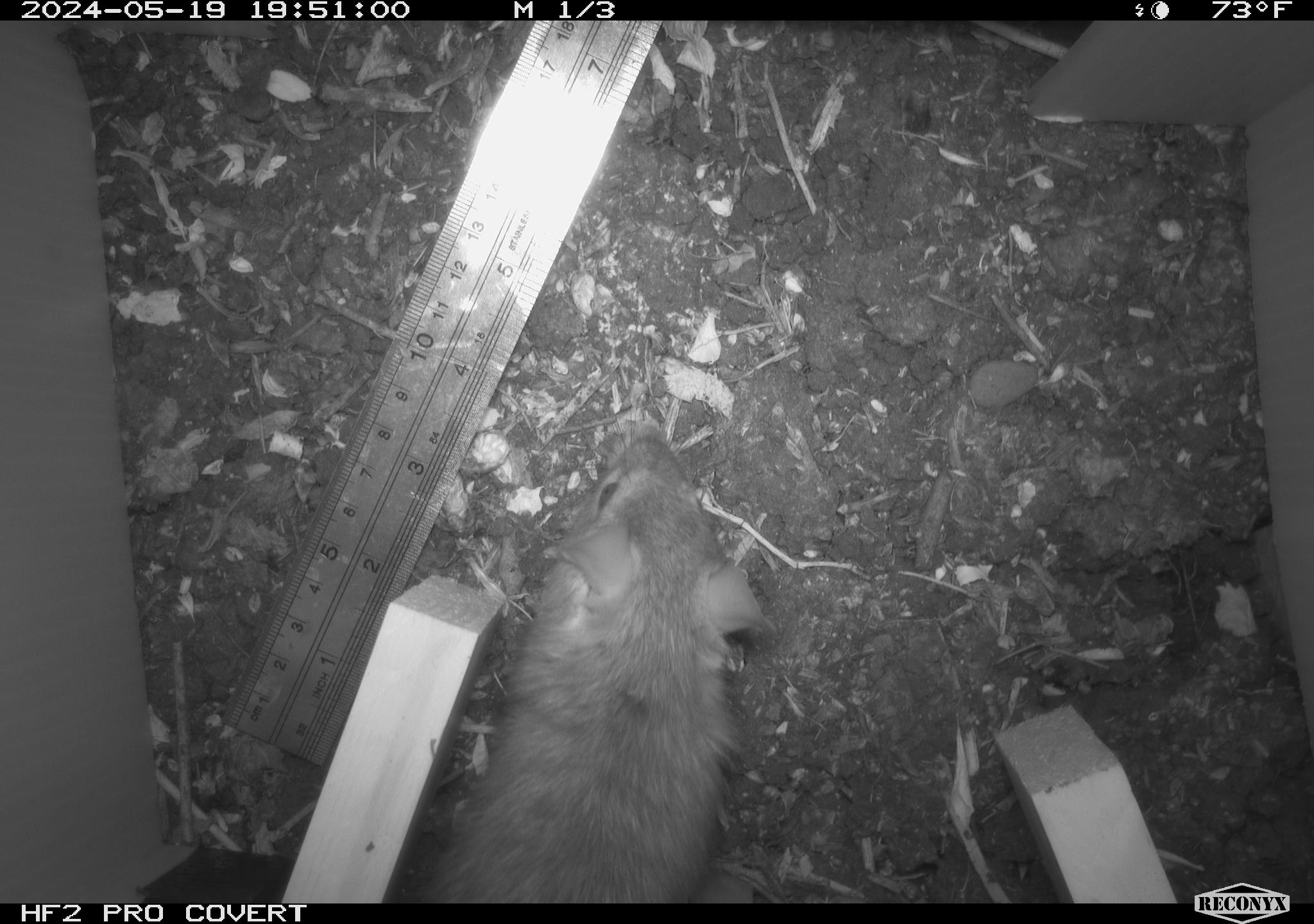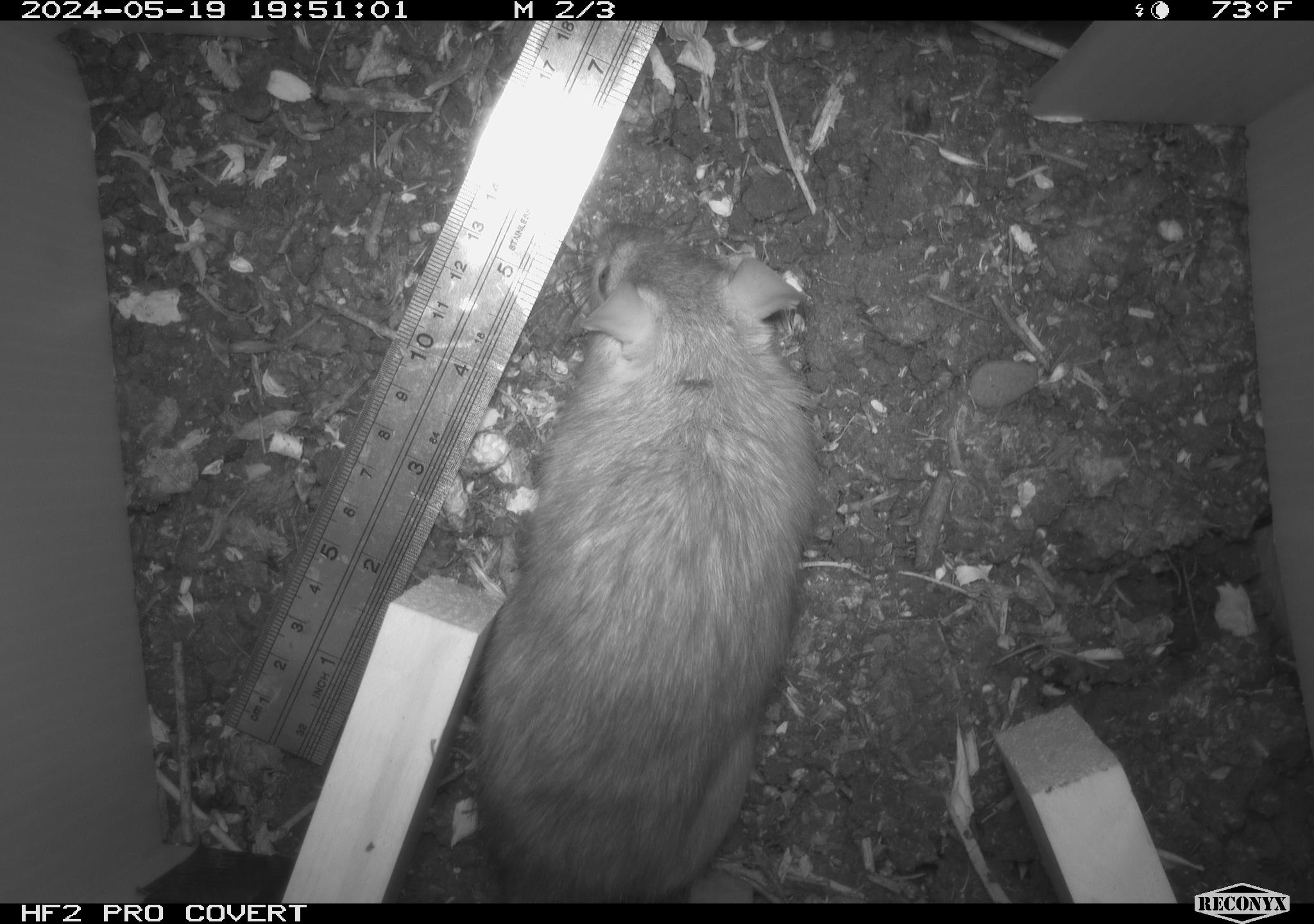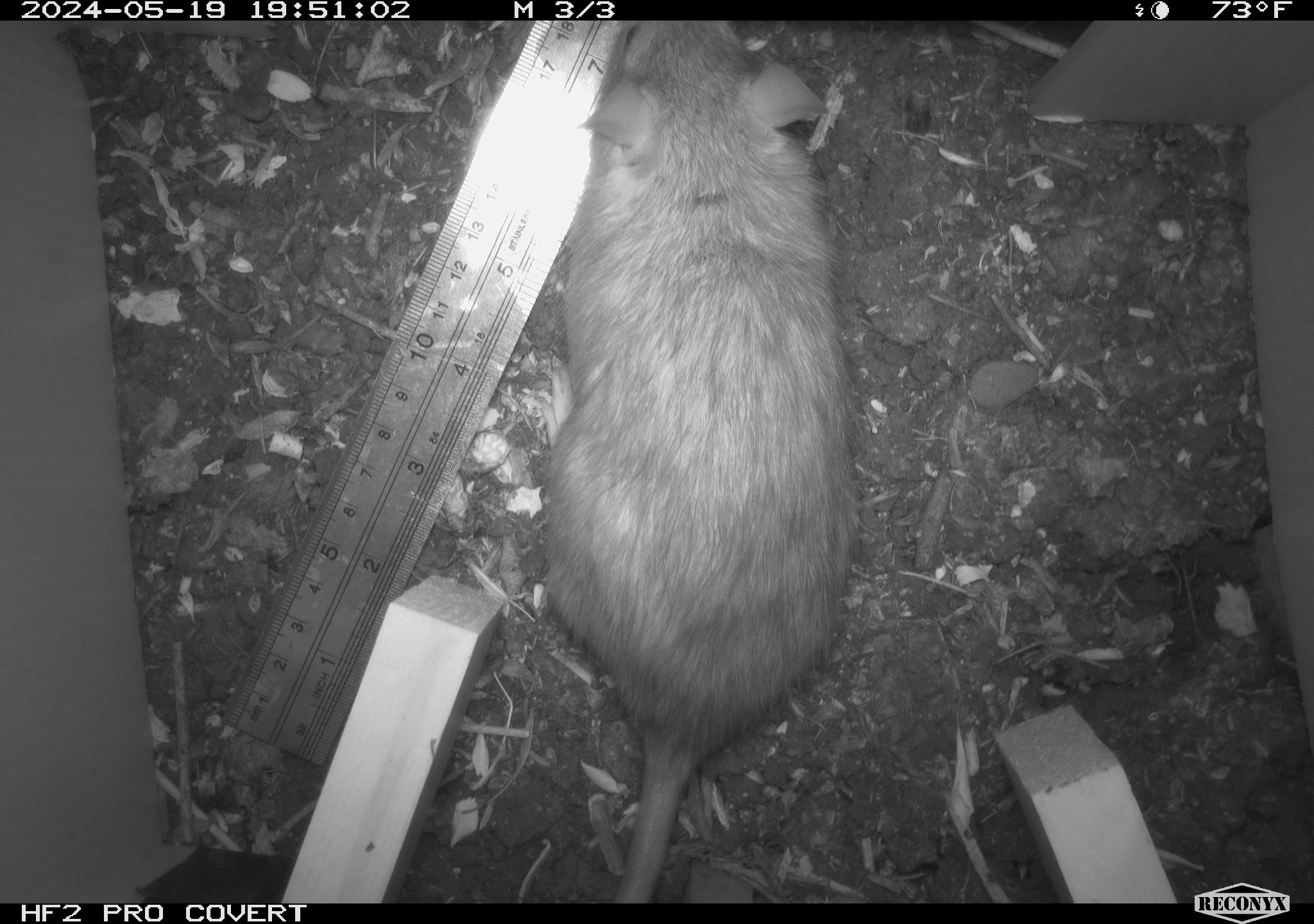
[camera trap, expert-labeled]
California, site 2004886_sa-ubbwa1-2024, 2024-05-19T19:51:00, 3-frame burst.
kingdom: Animalia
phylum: Chordata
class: Mammalia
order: Rodentia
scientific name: Rodentia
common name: woodrat or rat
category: woodrat or rat species